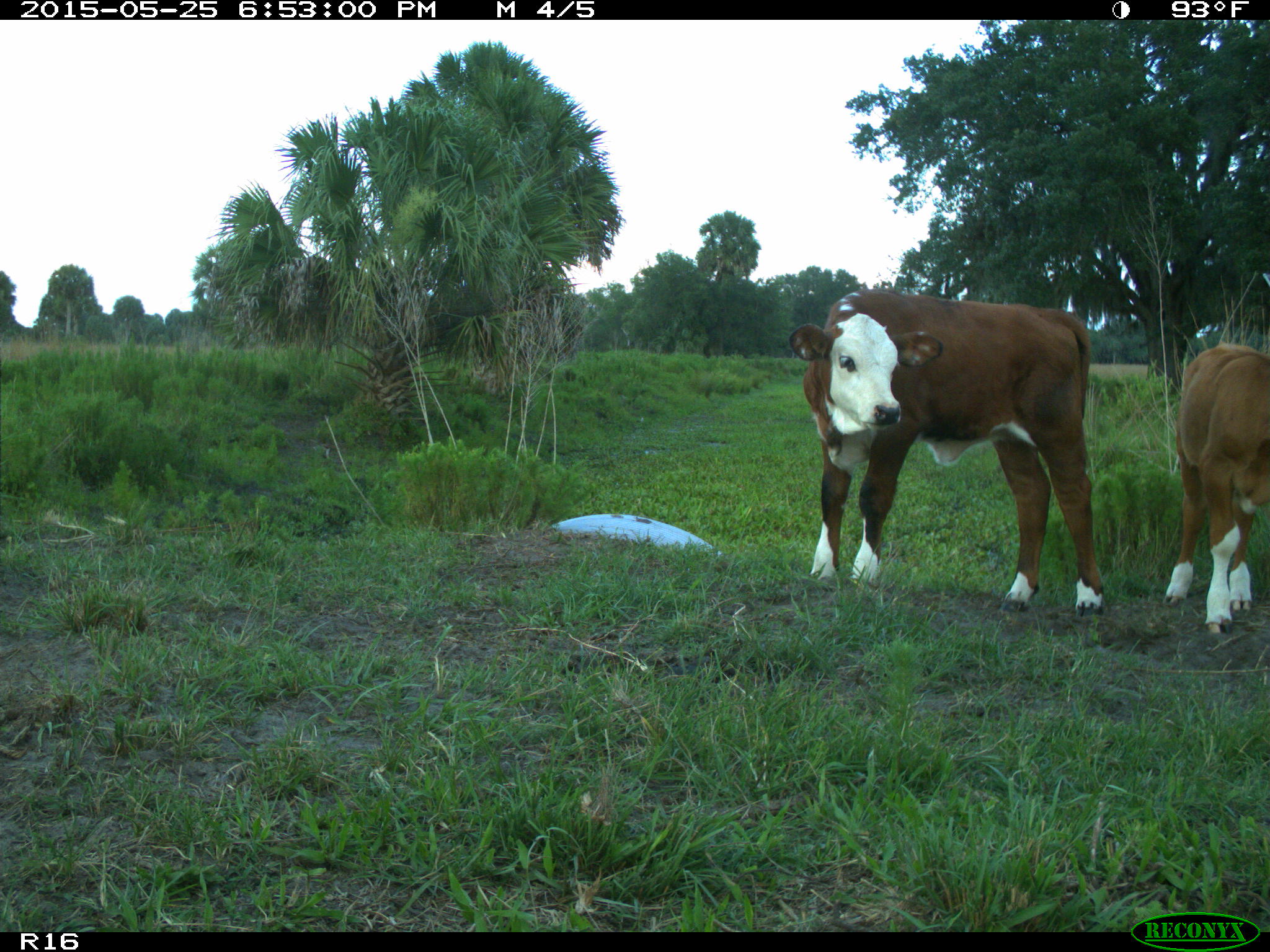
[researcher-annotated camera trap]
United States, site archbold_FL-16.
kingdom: Animalia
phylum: Chordata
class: Mammalia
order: Artiodactyla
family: Bovidae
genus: Bos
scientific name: Bos taurus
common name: domestic cow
Bos taurus (domestic cow).